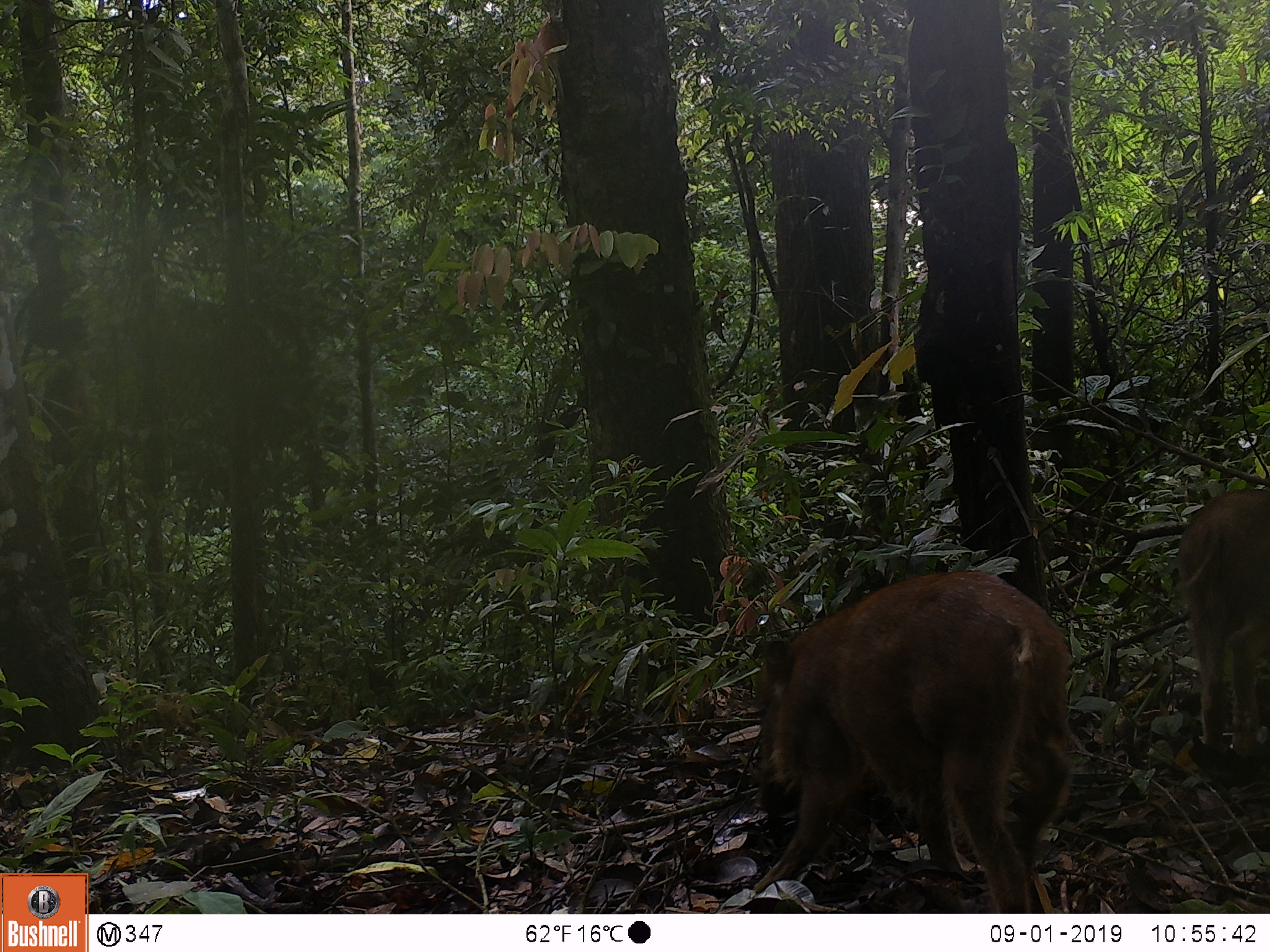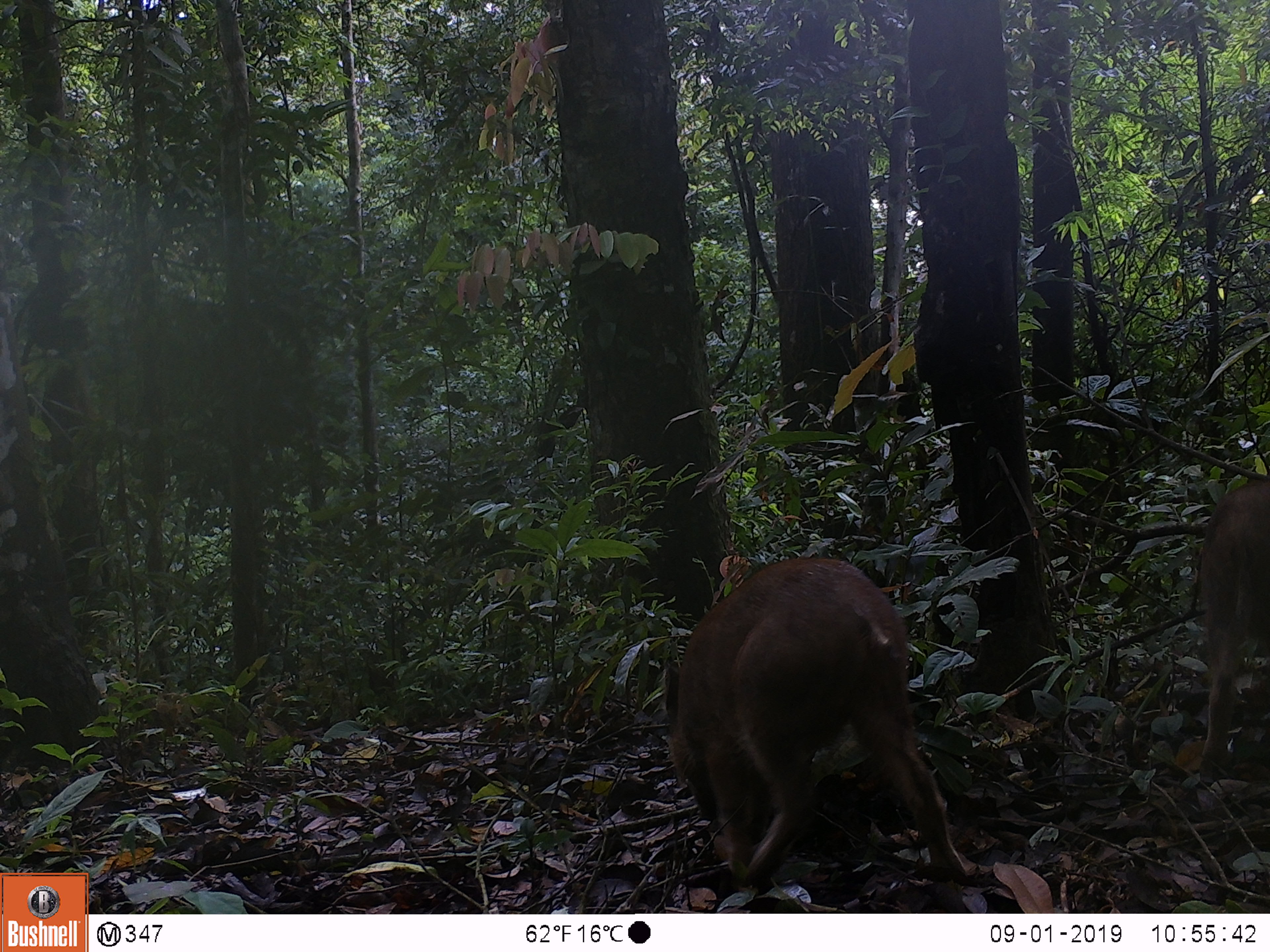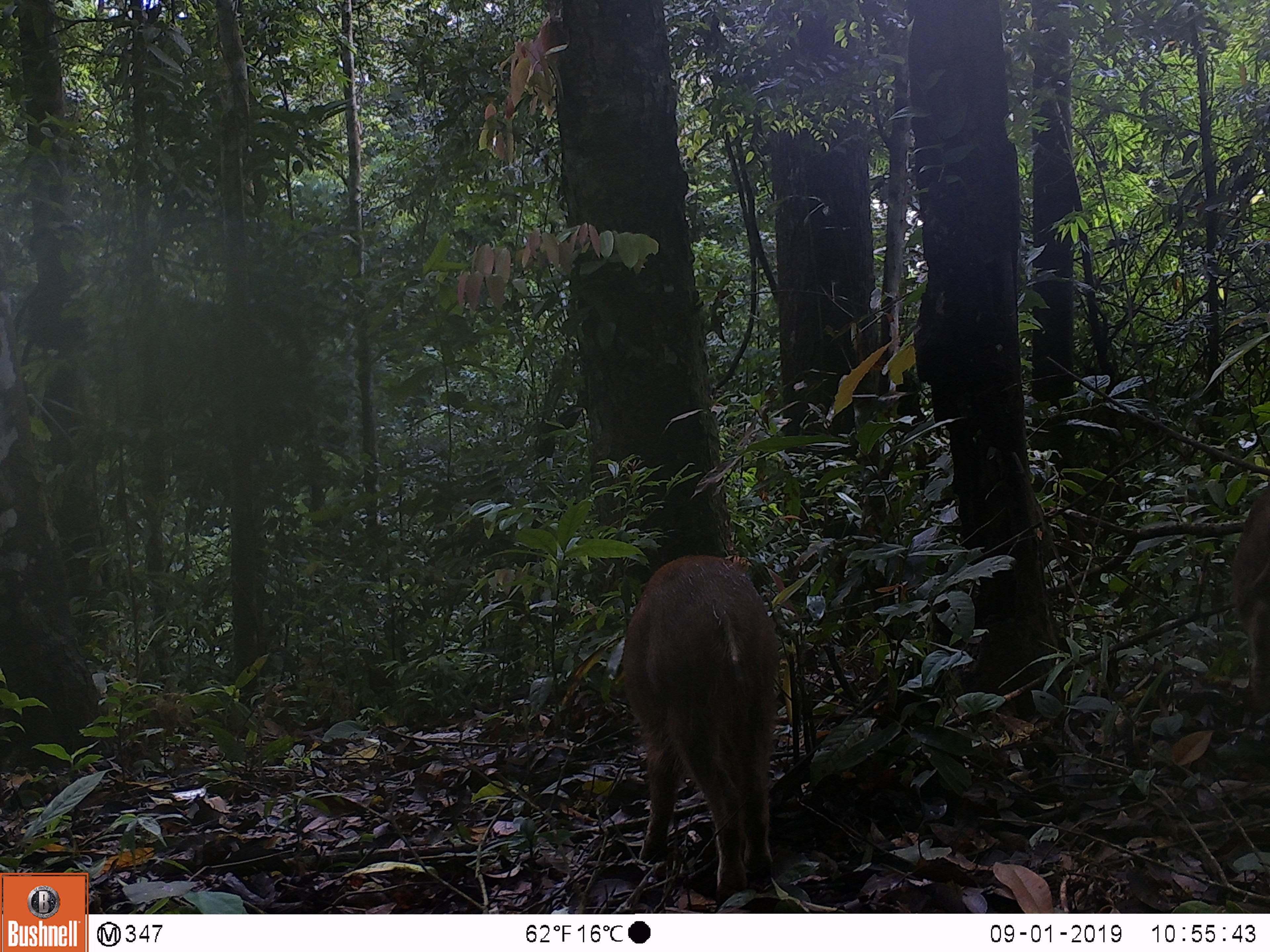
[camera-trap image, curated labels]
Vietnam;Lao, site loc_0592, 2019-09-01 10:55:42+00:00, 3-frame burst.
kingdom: Animalia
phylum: Chordata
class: Mammalia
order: Artiodactyla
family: Suidae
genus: Sus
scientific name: Sus scrofa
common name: eurasian wild pig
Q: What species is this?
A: Eurasian wild pig (Sus scrofa).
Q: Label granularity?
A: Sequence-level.